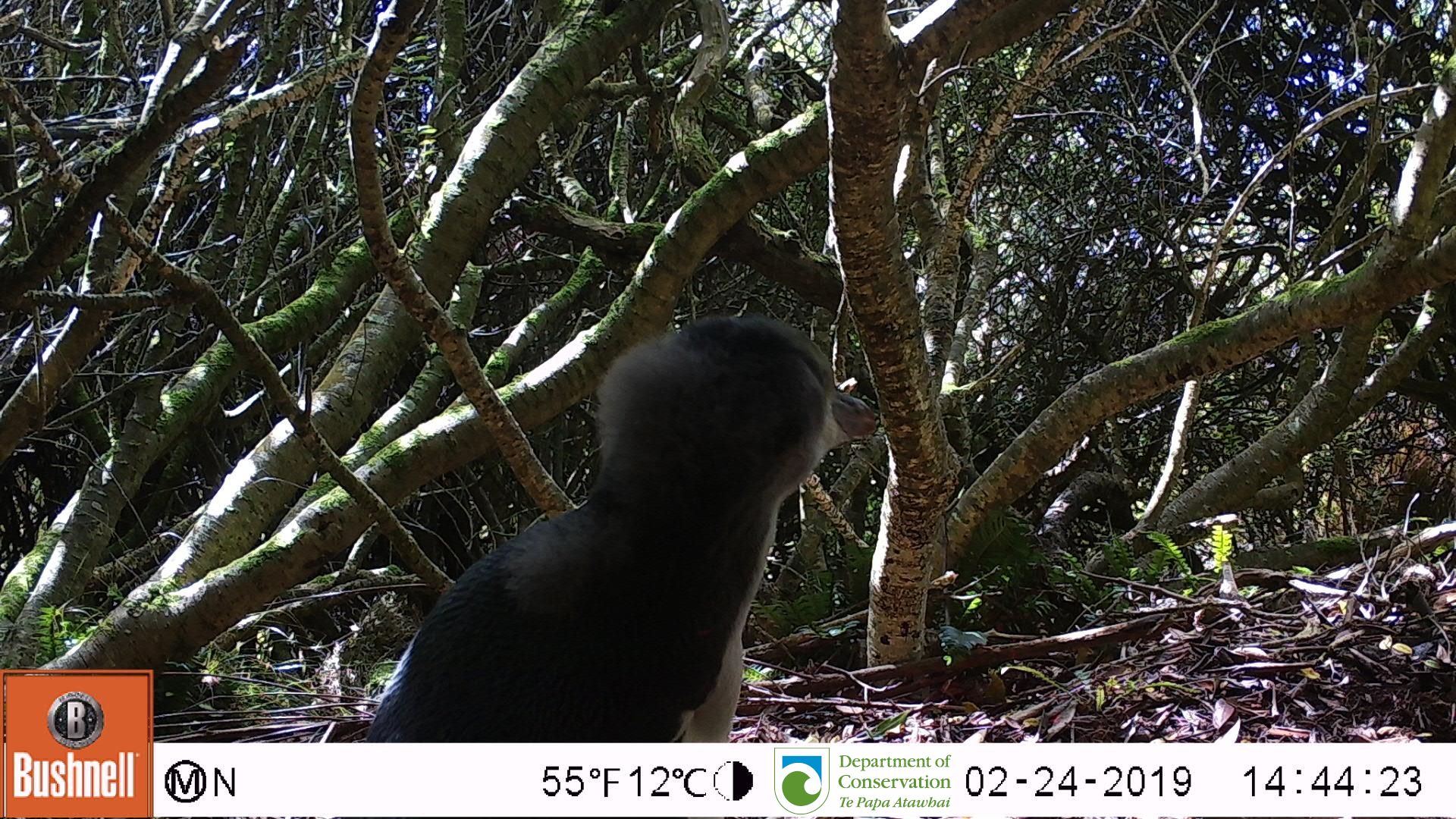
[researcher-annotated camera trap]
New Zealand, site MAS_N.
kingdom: Animalia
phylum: Chordata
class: Aves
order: Sphenisciformes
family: Spheniscidae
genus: Megadyptes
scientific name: Megadyptes antipodes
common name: yellow-eyed penguin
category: yellow eyed penguin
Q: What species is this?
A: Yellow eyed penguin (yellow-eyed penguin) (Megadyptes antipodes).